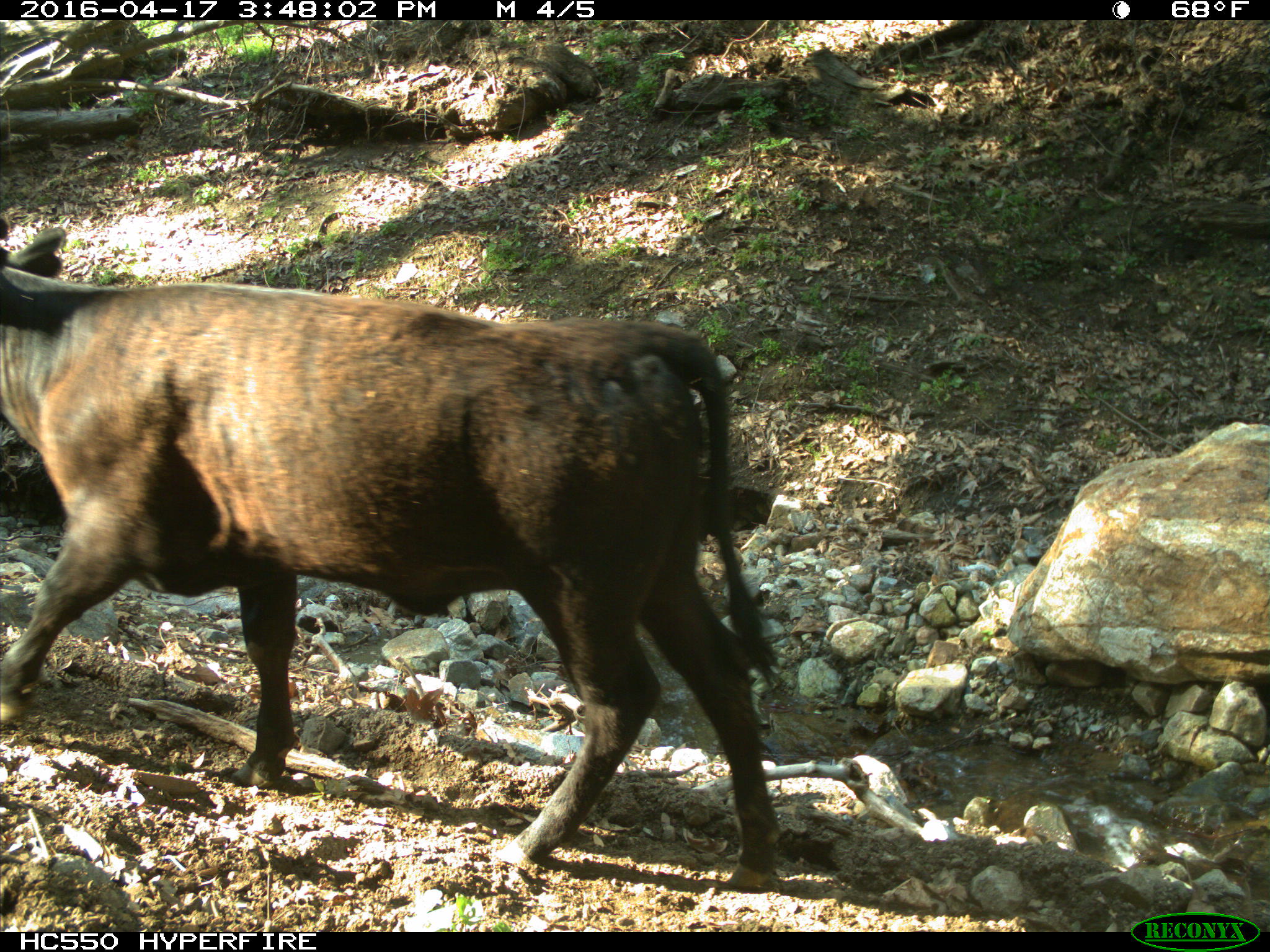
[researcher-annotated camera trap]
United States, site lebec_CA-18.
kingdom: Animalia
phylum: Chordata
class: Mammalia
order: Artiodactyla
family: Bovidae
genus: Bos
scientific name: Bos taurus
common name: domestic cow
Bos taurus (domestic cow).